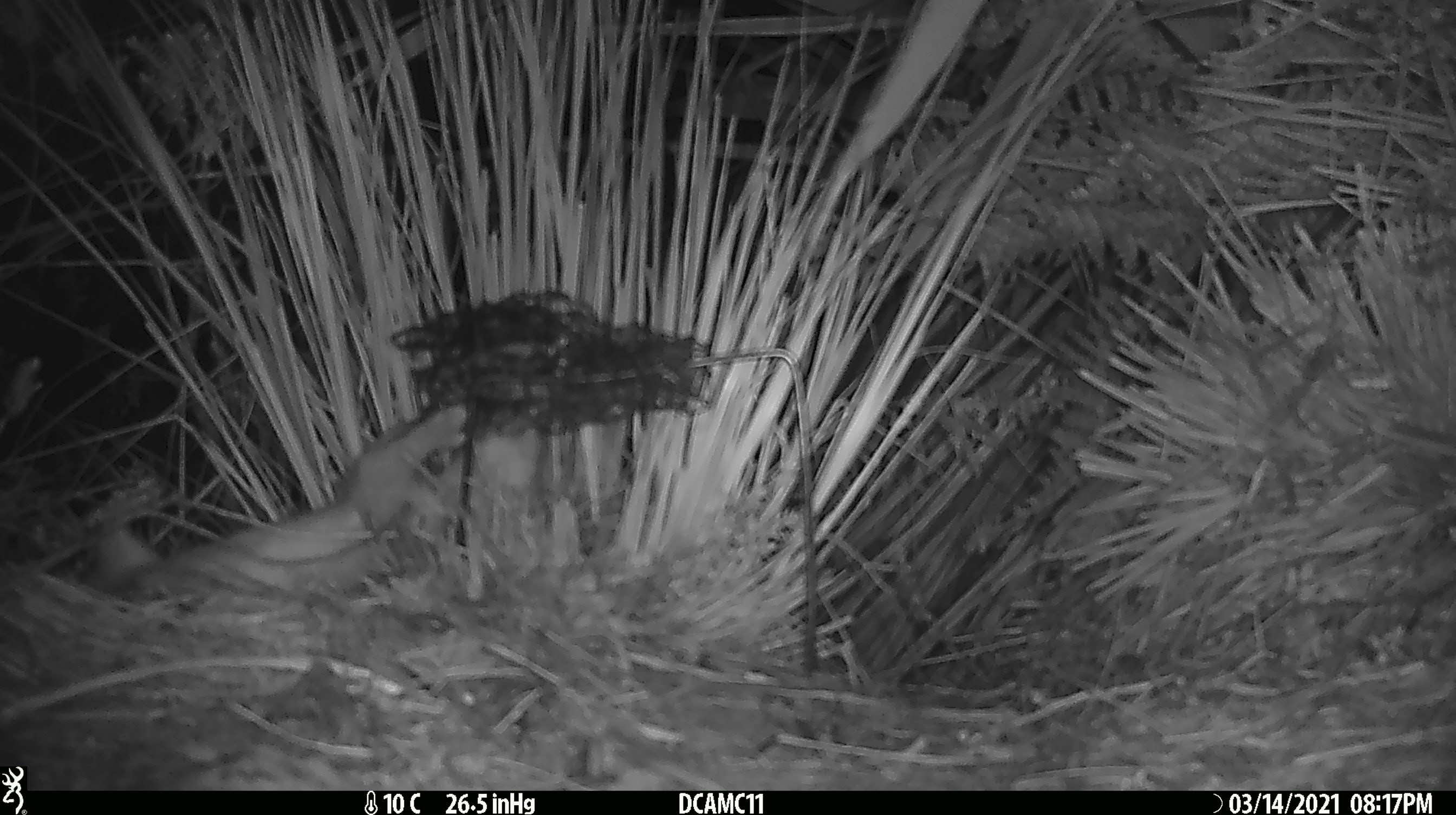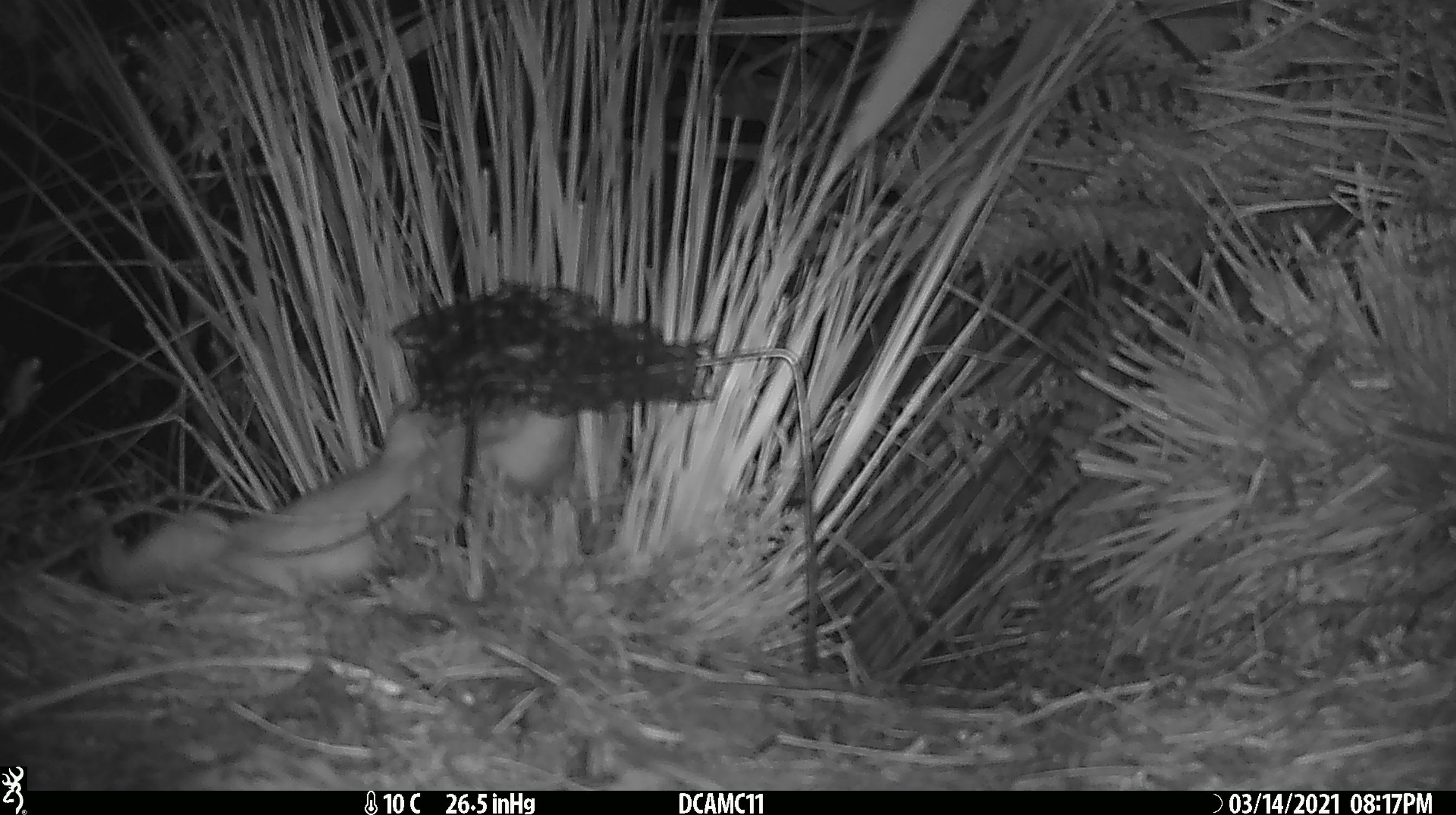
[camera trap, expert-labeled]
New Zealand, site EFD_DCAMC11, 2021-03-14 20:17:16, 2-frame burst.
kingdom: Animalia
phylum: Chordata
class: Mammalia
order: Carnivora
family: Mustelidae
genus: Mustela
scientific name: Mustela erminea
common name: stoat